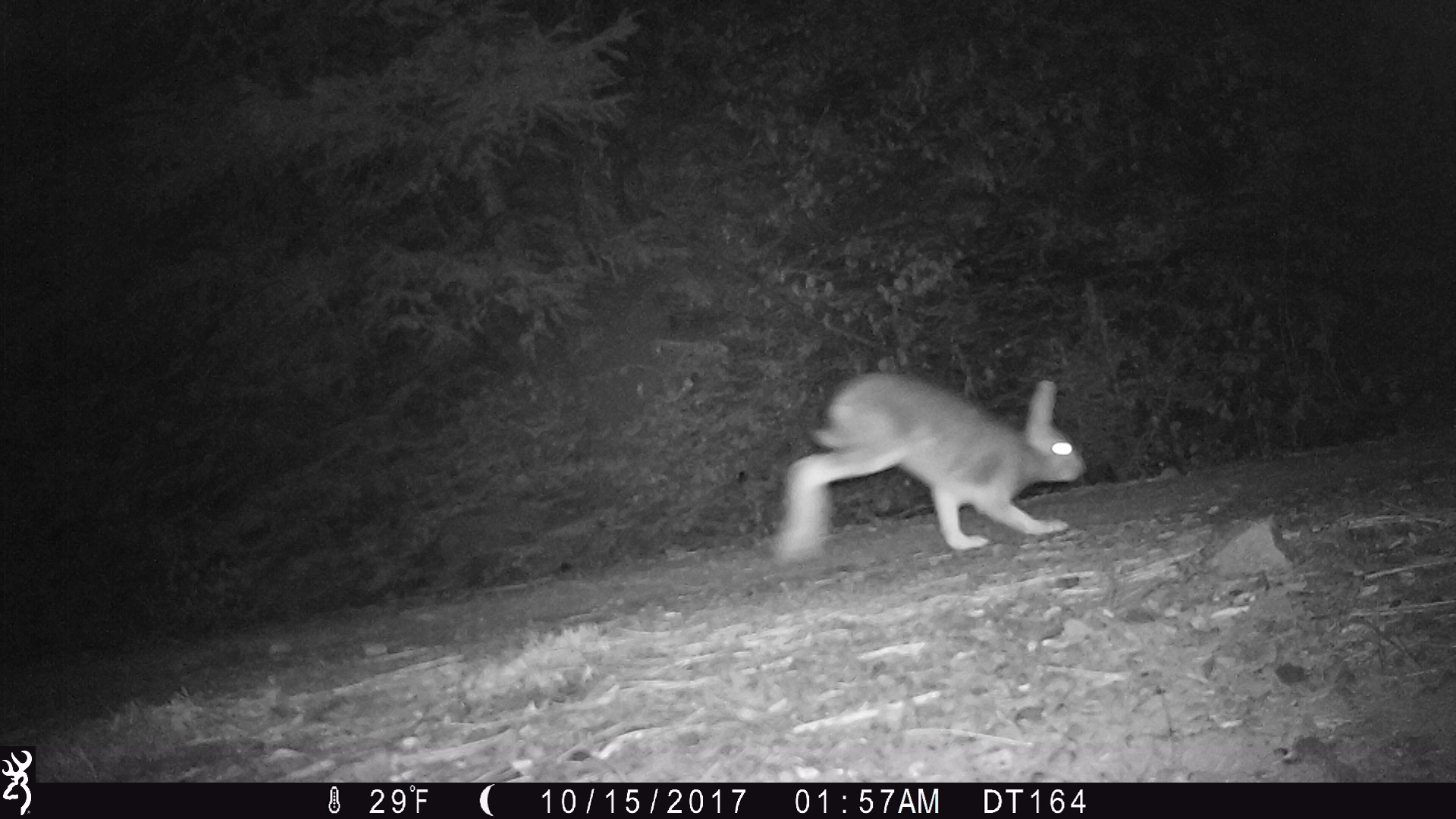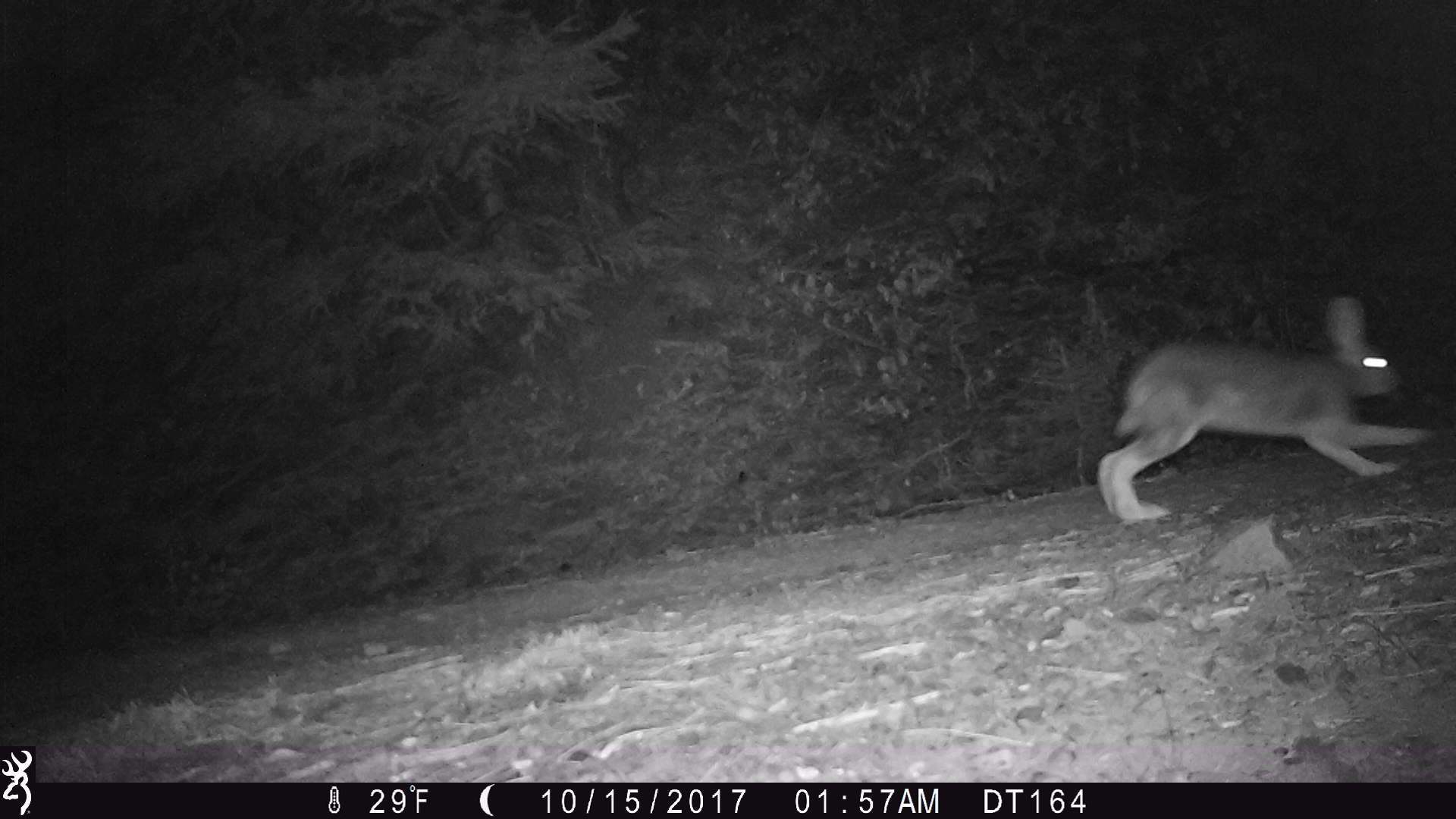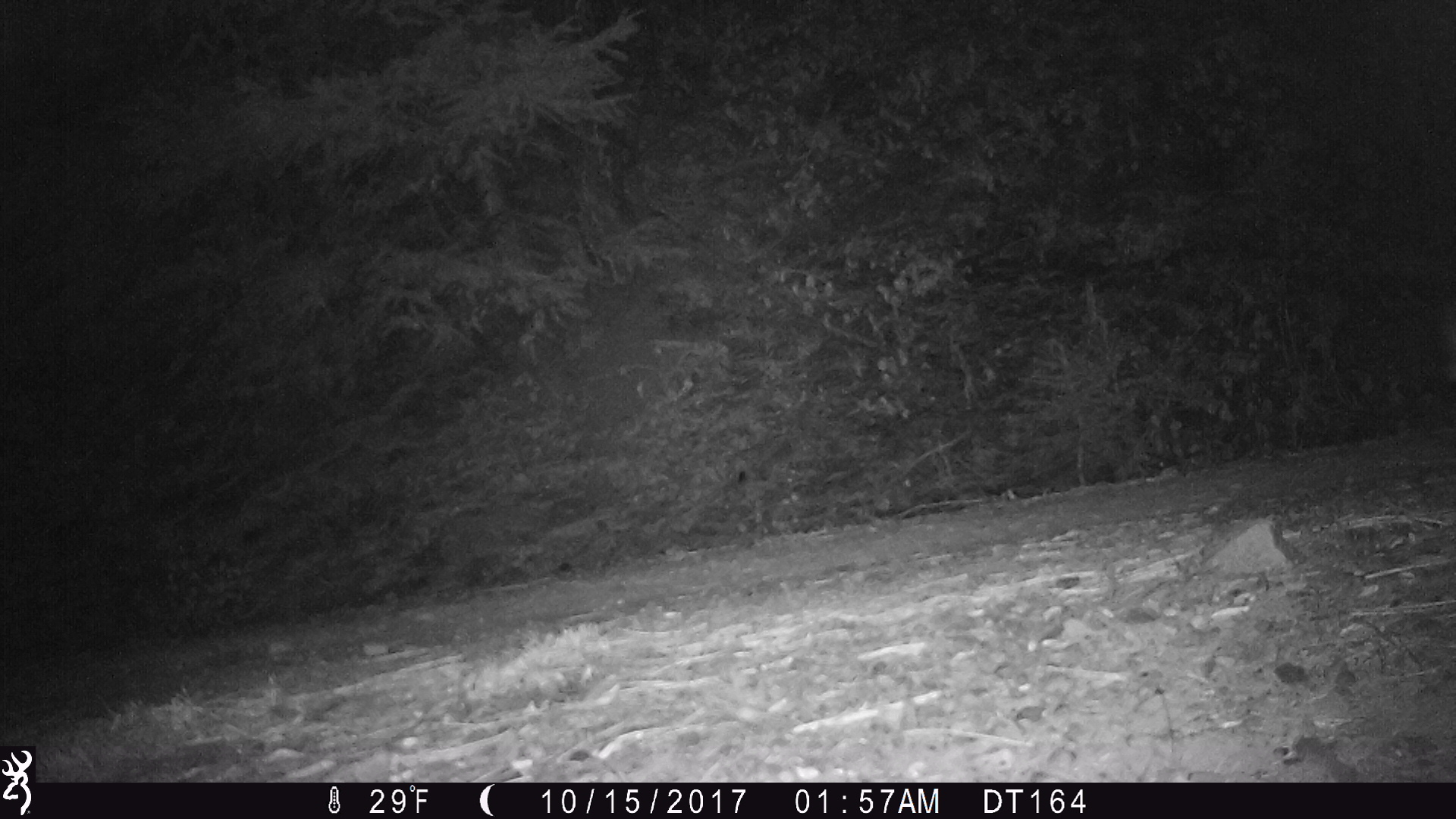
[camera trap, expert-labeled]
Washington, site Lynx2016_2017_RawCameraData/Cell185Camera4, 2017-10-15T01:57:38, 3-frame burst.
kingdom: Animalia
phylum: Chordata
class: Mammalia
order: Lagomorpha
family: Leporidae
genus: Lepus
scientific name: Lepus americanus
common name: snowshoe hare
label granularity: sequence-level